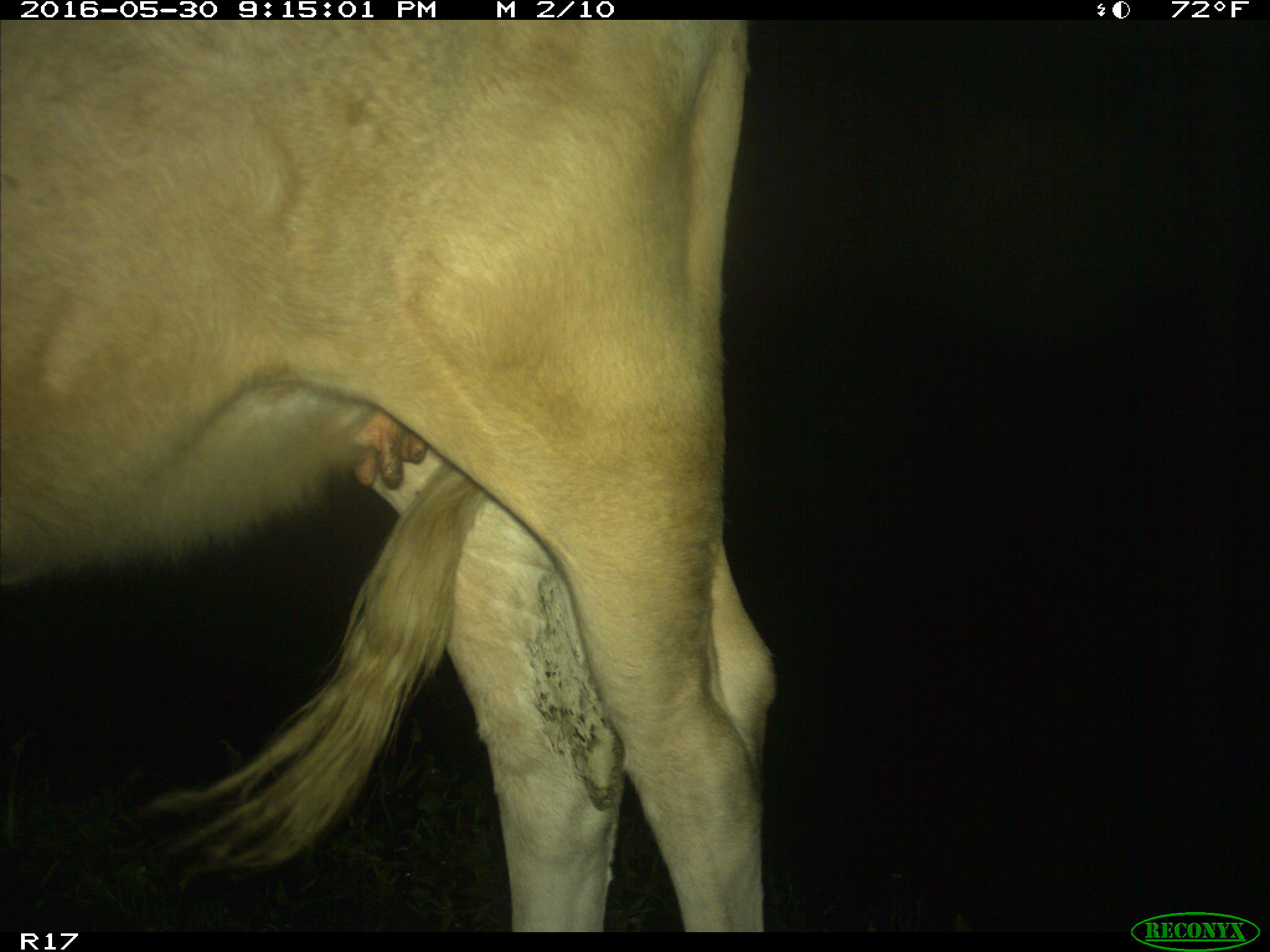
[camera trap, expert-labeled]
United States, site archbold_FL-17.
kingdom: Animalia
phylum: Chordata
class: Mammalia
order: Artiodactyla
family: Bovidae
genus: Bos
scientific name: Bos taurus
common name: domestic cow